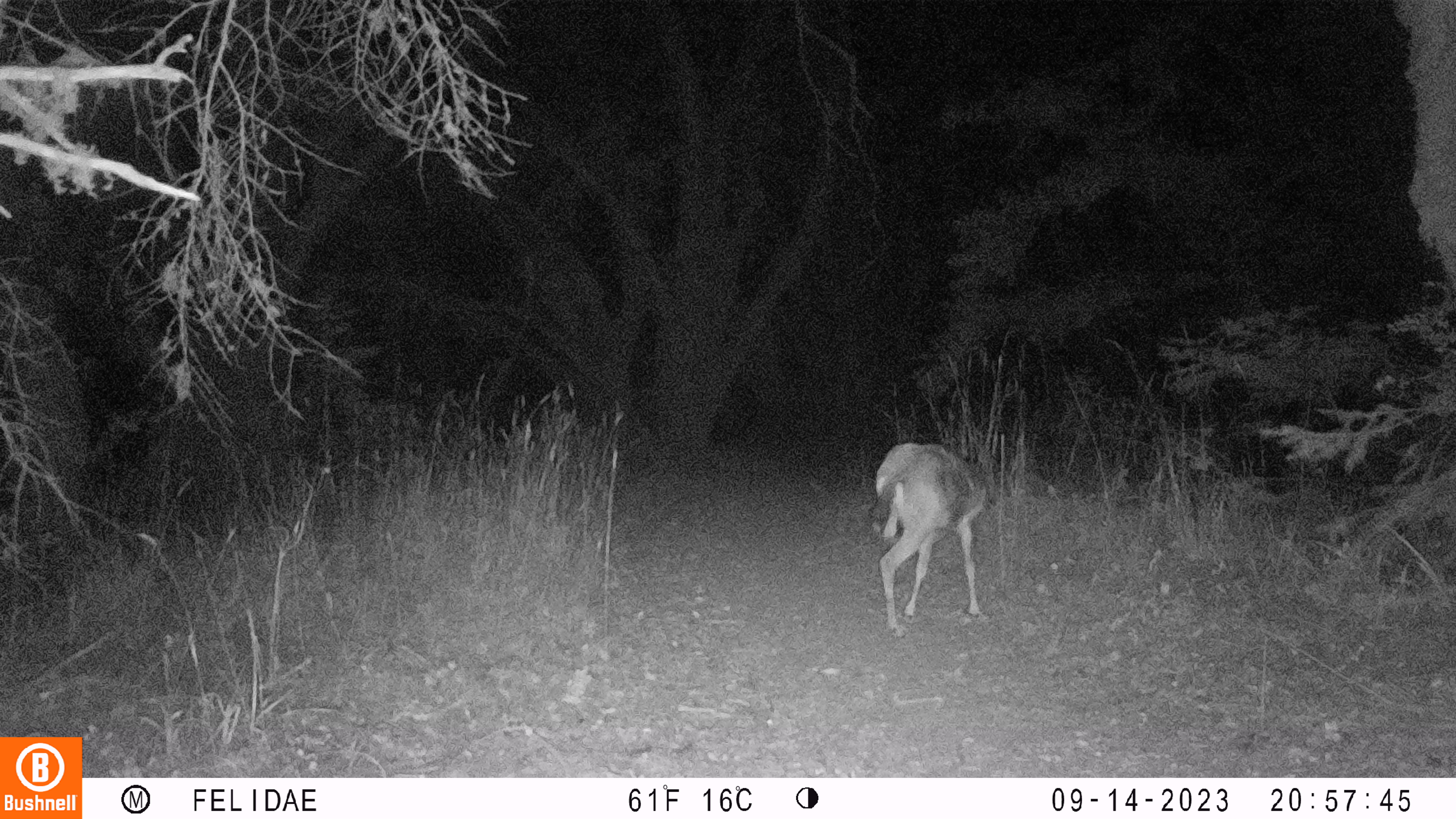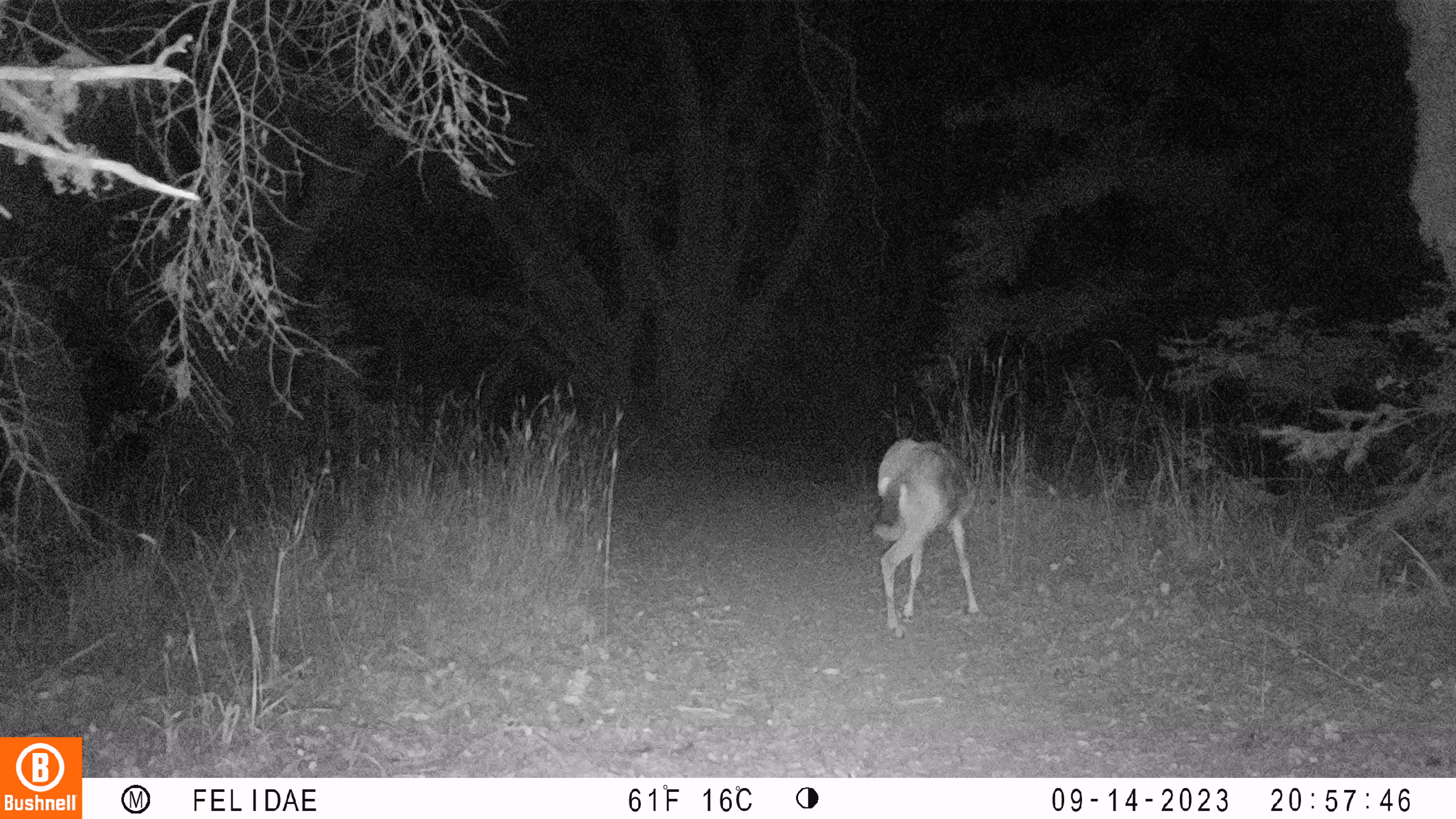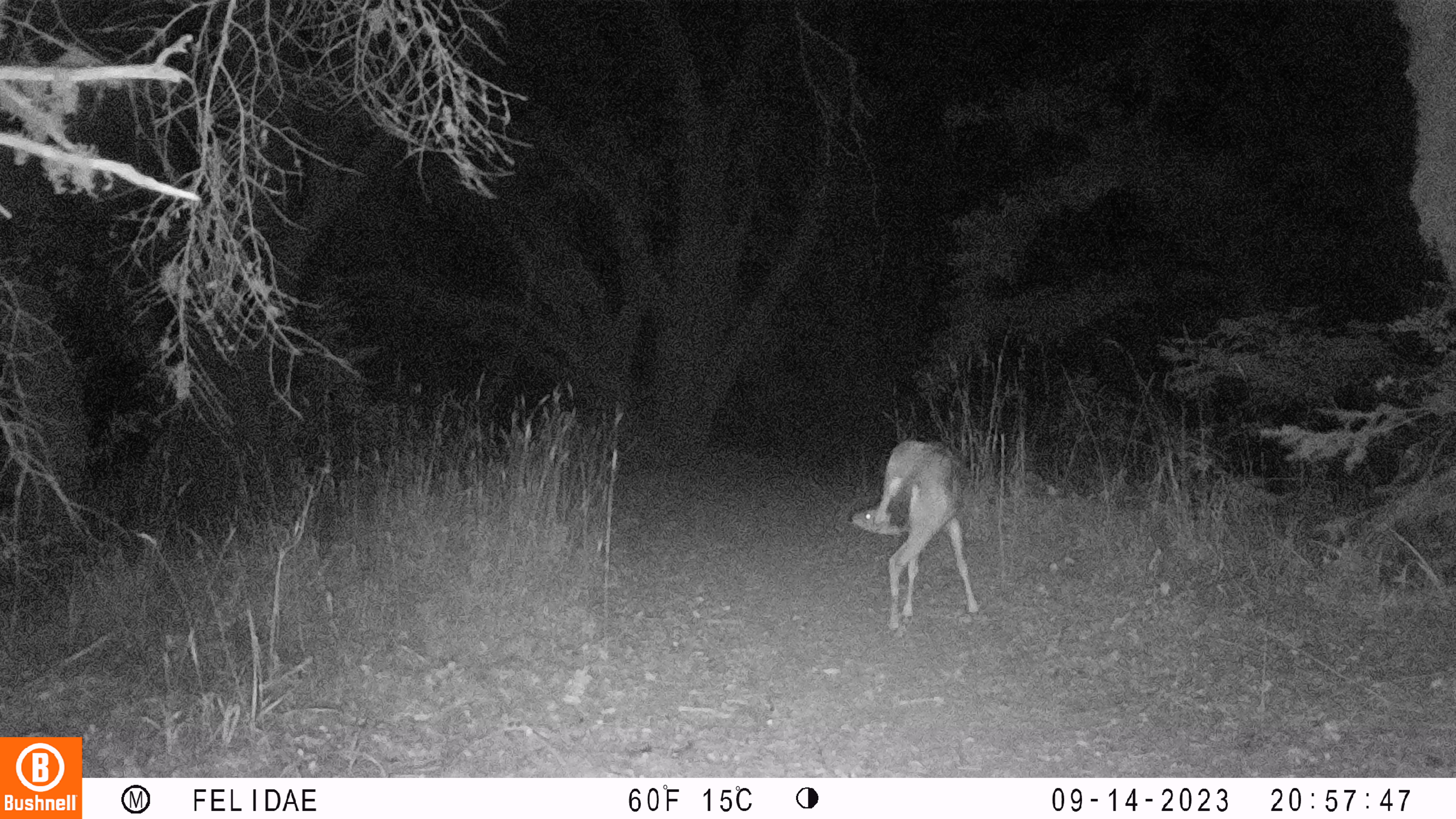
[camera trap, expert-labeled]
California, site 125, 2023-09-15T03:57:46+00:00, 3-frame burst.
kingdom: Animalia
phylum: Chordata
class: Mammalia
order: Artiodactyla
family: Cervidae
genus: Odocoileus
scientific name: Odocoileus hemionus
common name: mule deer